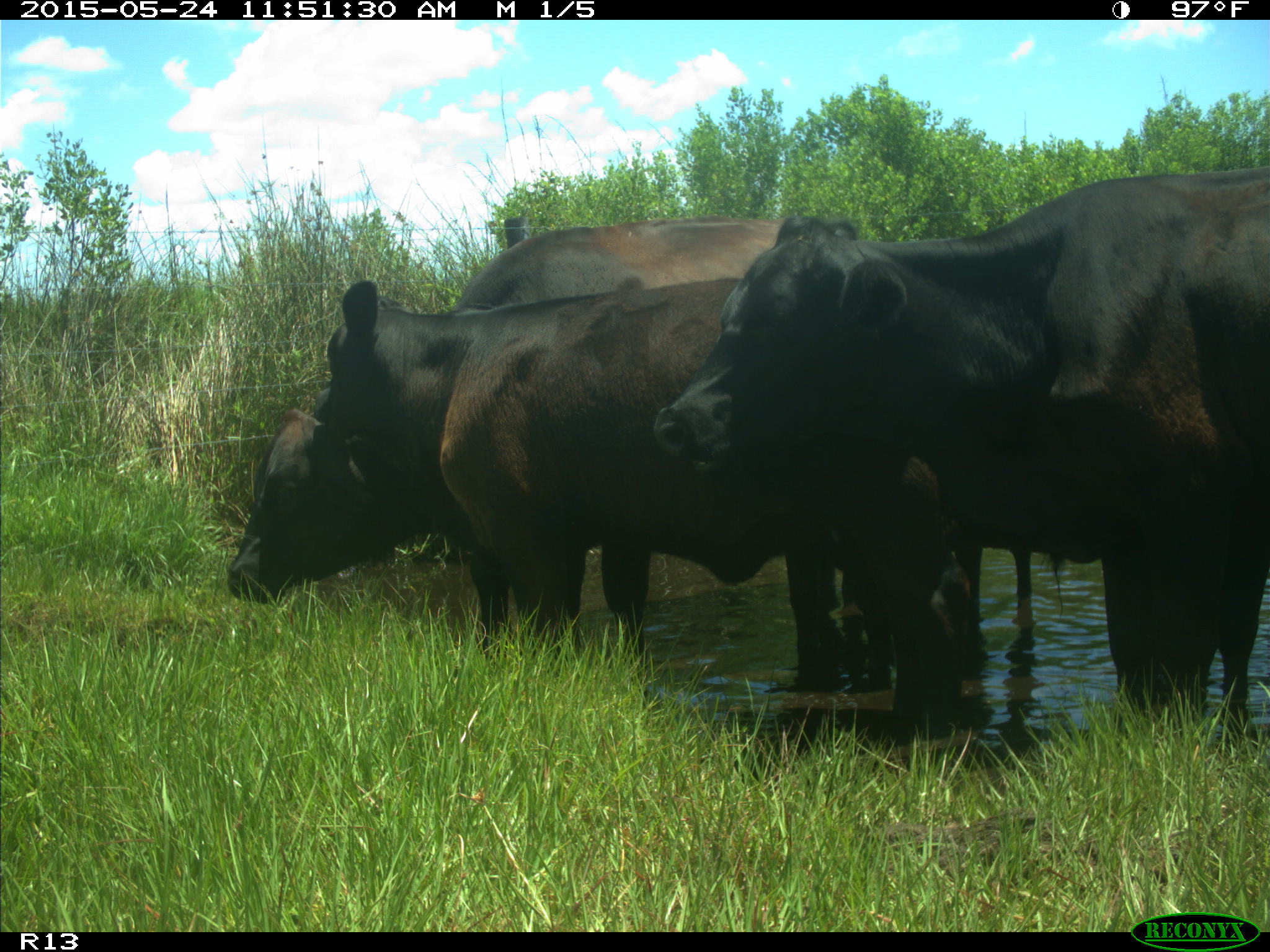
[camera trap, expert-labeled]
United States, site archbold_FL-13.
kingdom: Animalia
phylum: Chordata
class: Mammalia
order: Artiodactyla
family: Bovidae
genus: Bos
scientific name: Bos taurus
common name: domestic cow